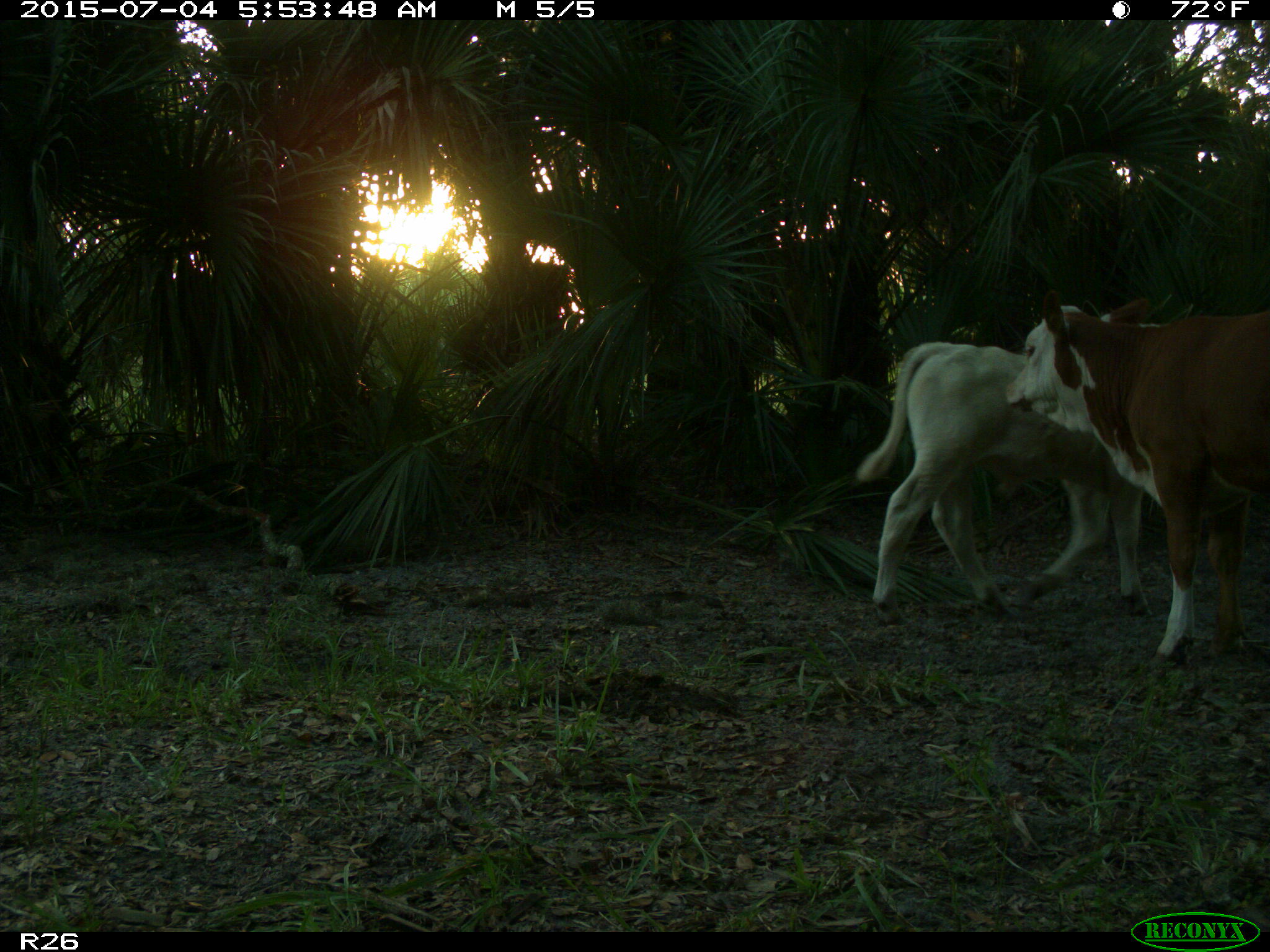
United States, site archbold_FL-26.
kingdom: Animalia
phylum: Chordata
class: Mammalia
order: Artiodactyla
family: Bovidae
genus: Bos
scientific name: Bos taurus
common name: domestic cow